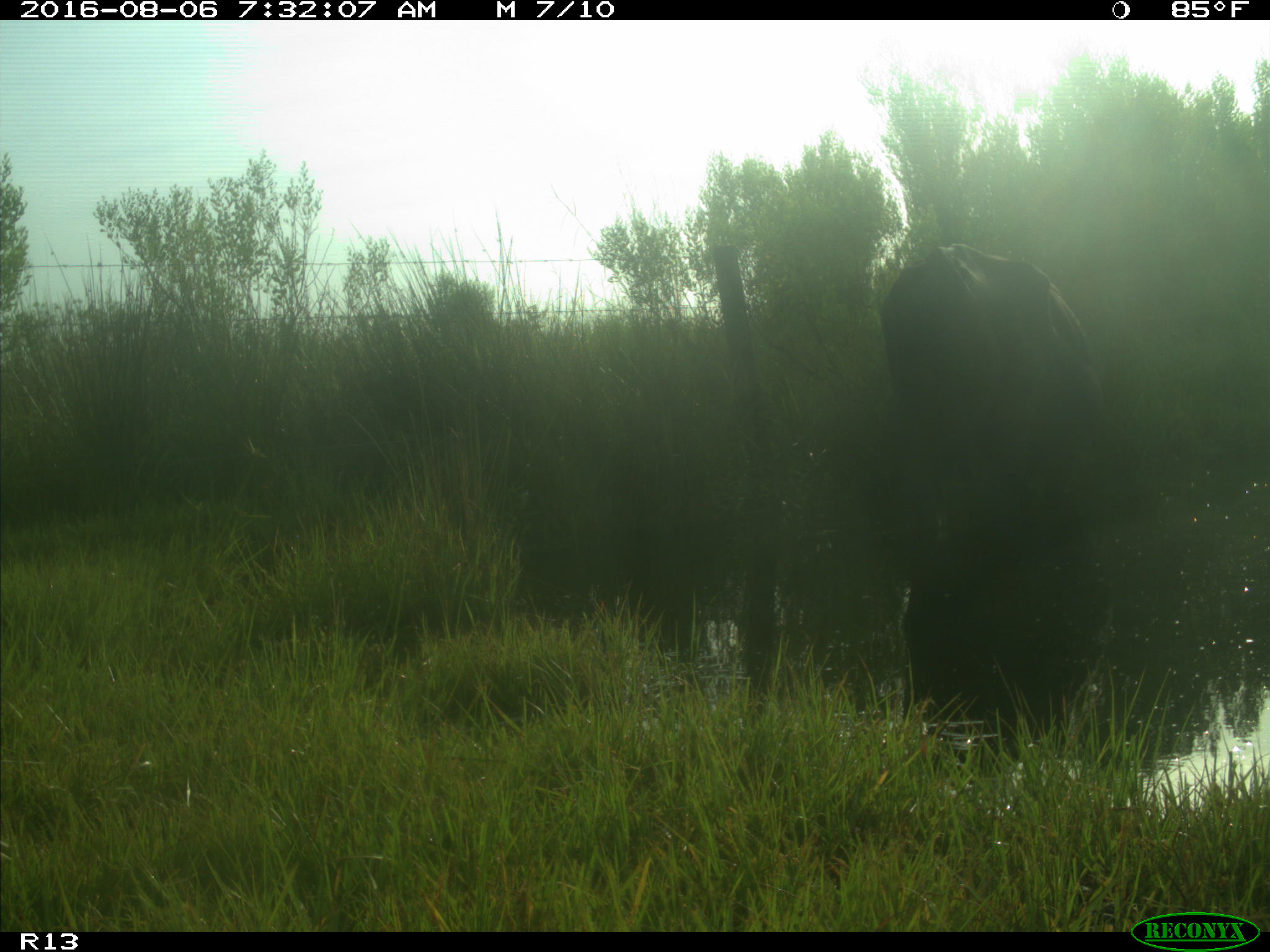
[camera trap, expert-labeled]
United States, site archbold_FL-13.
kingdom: Animalia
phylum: Chordata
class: Mammalia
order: Artiodactyla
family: Bovidae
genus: Bos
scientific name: Bos taurus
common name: domestic cow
Bos taurus (domestic cow).